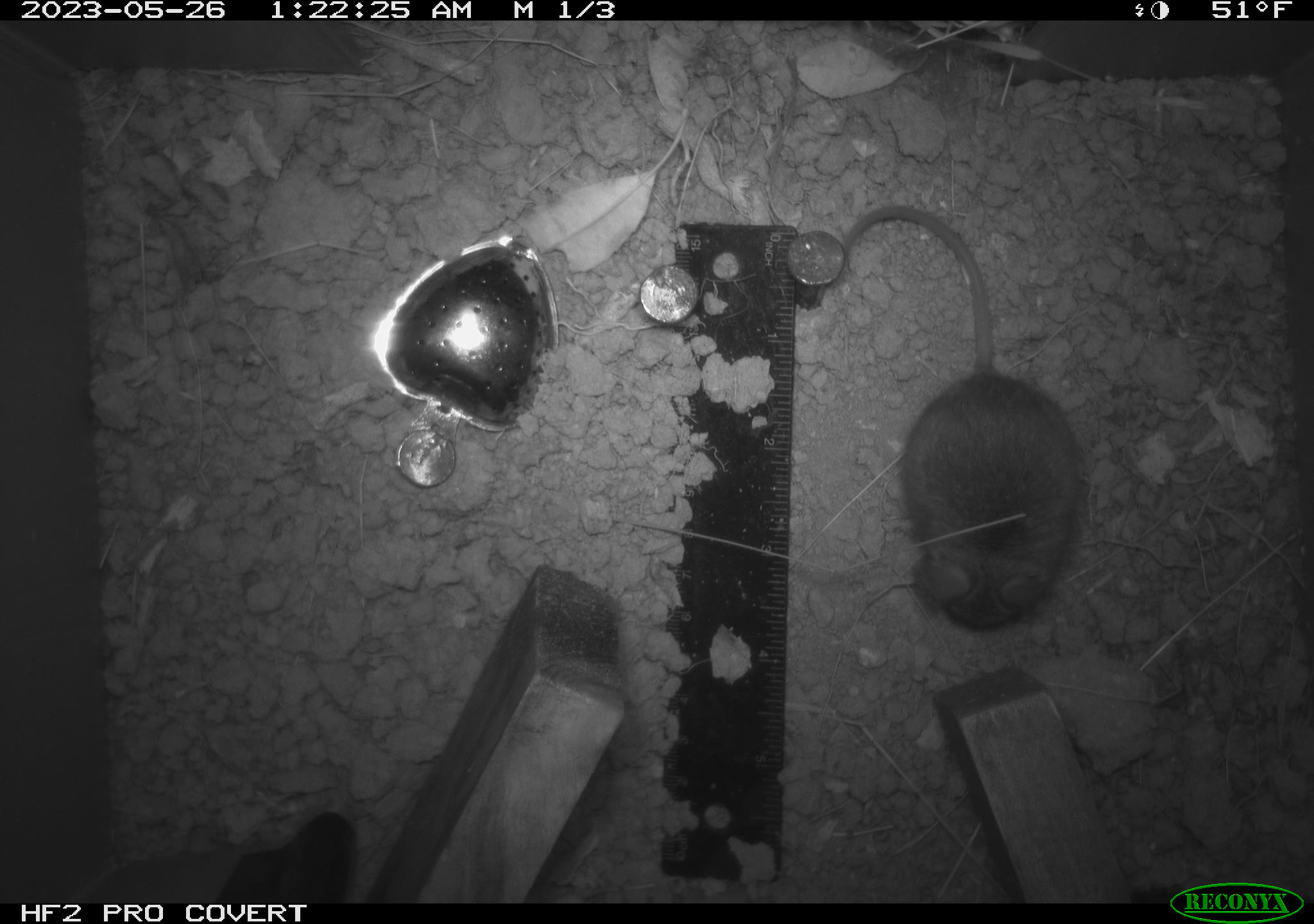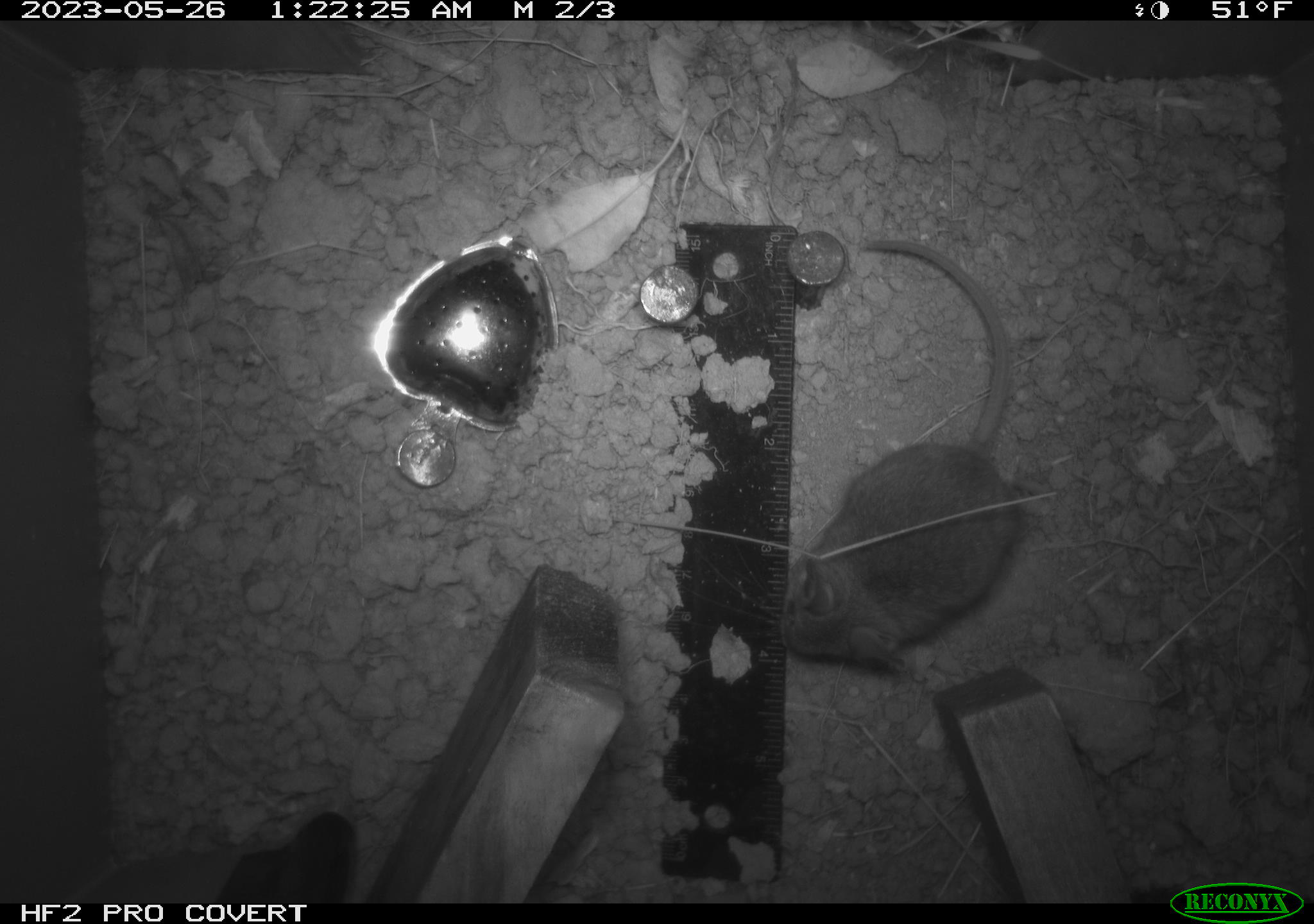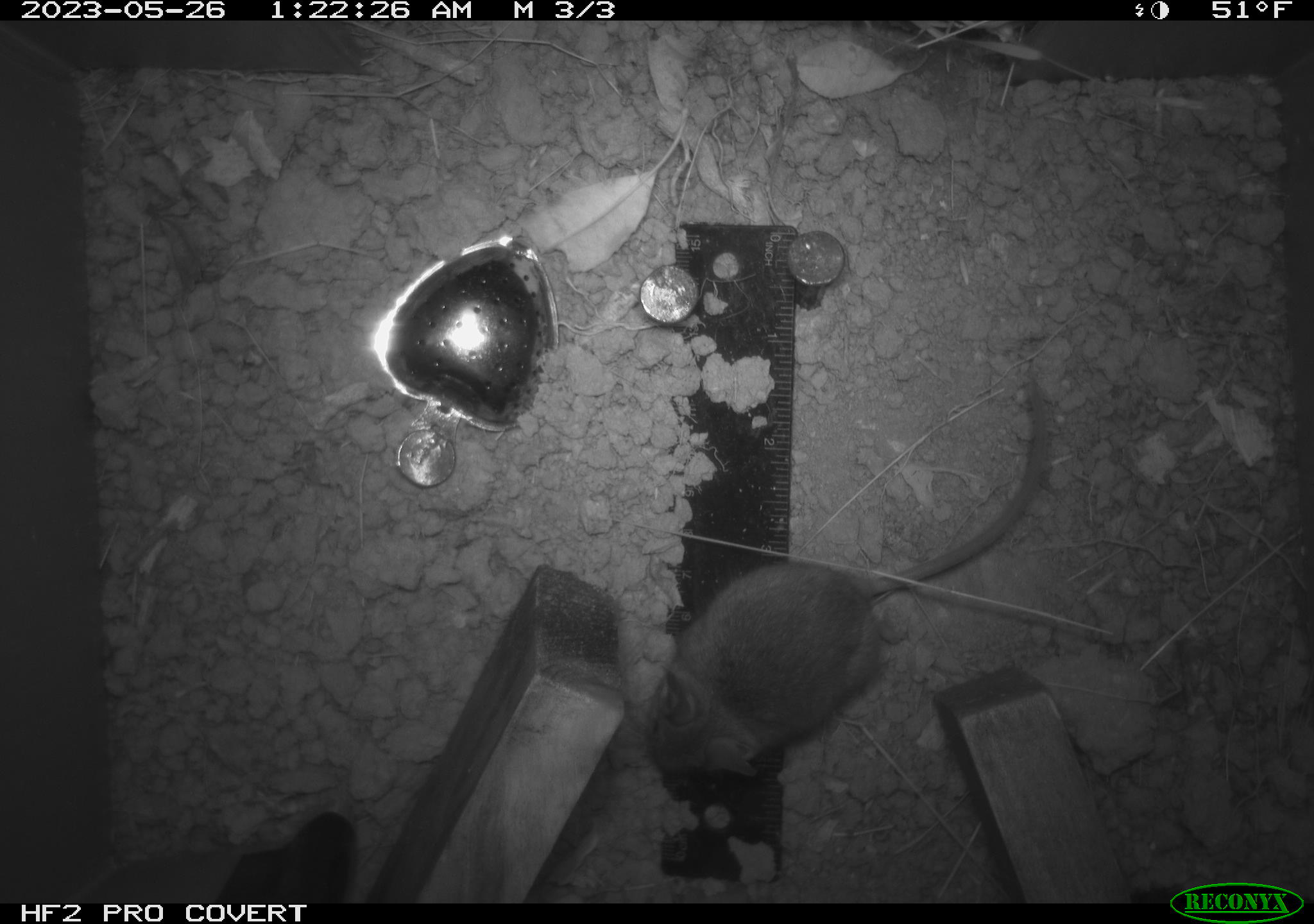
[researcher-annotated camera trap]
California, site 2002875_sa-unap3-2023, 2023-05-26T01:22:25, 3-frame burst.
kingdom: Animalia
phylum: Chordata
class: Mammalia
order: Rodentia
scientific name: Rodentia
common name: mouse species